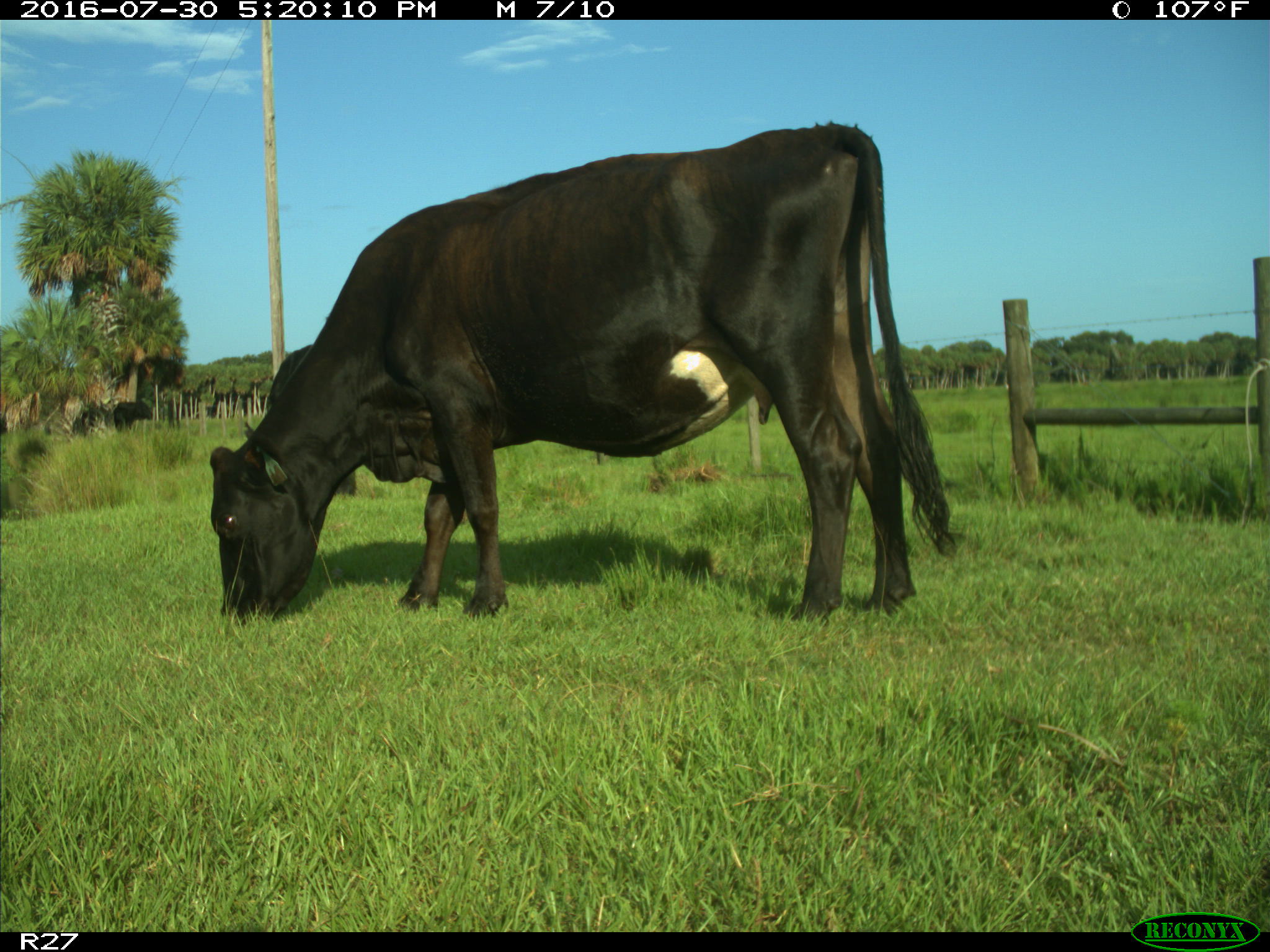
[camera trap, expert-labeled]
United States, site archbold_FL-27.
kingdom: Animalia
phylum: Chordata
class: Mammalia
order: Artiodactyla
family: Bovidae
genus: Bos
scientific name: Bos taurus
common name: domestic cow